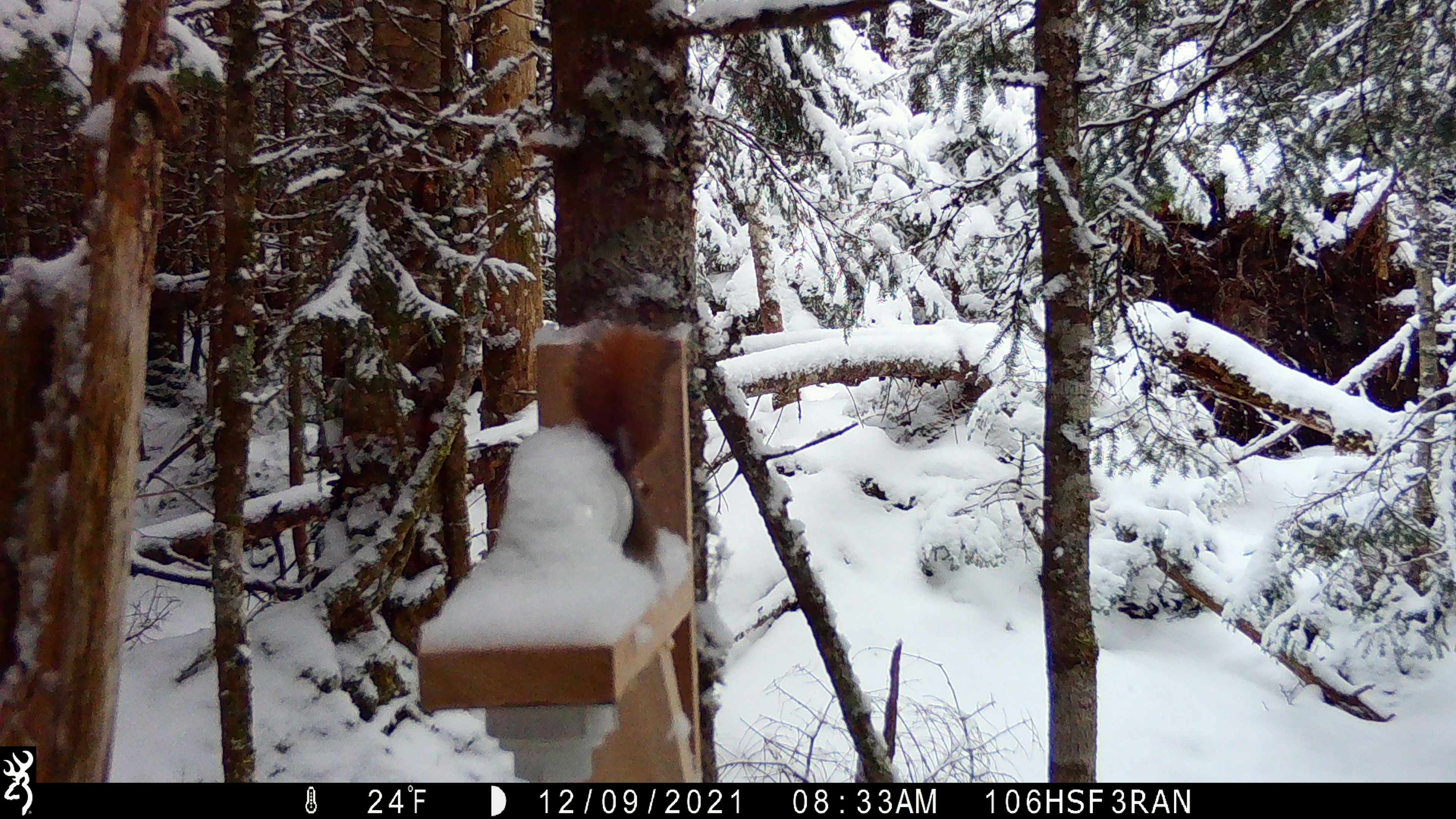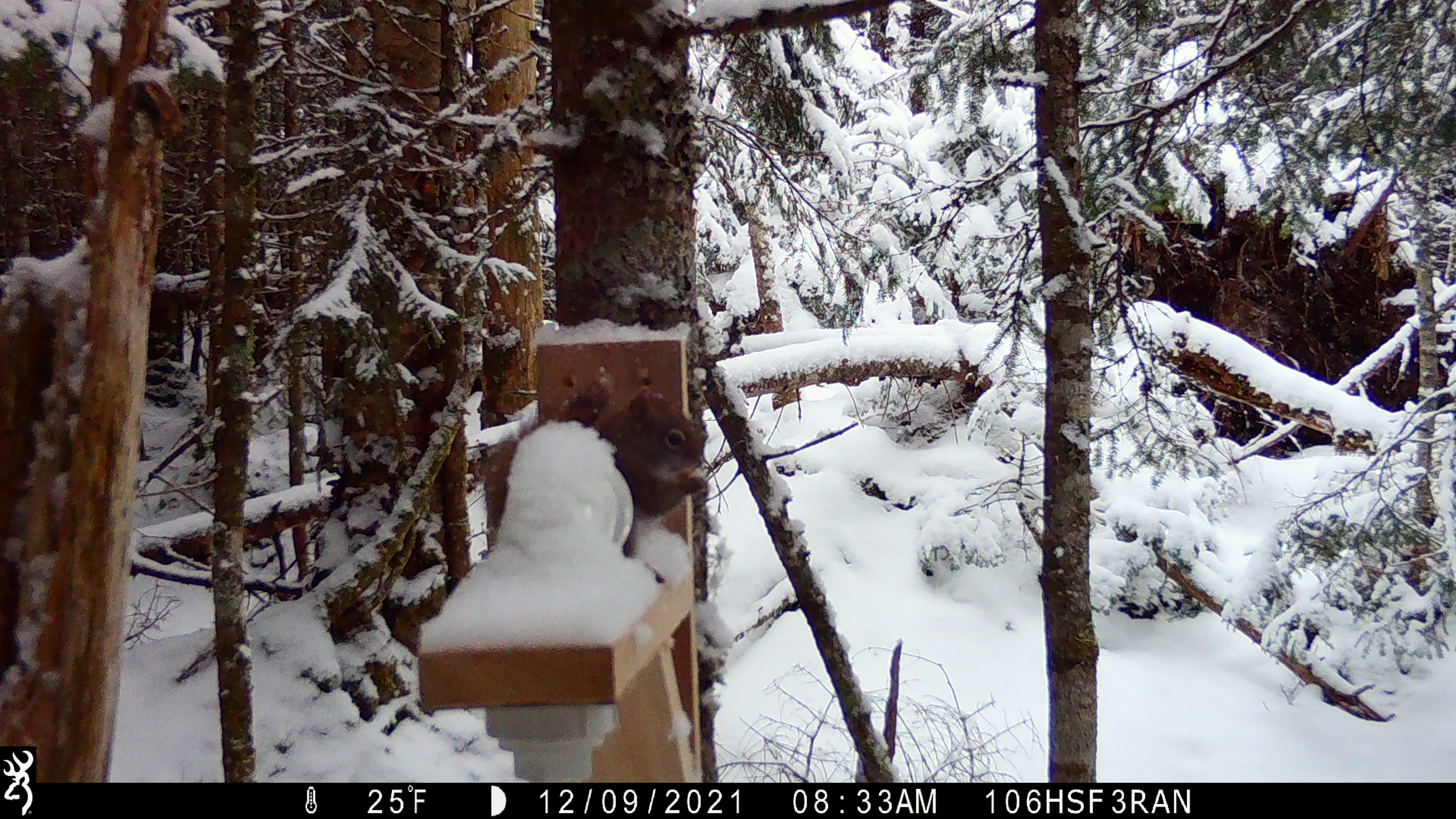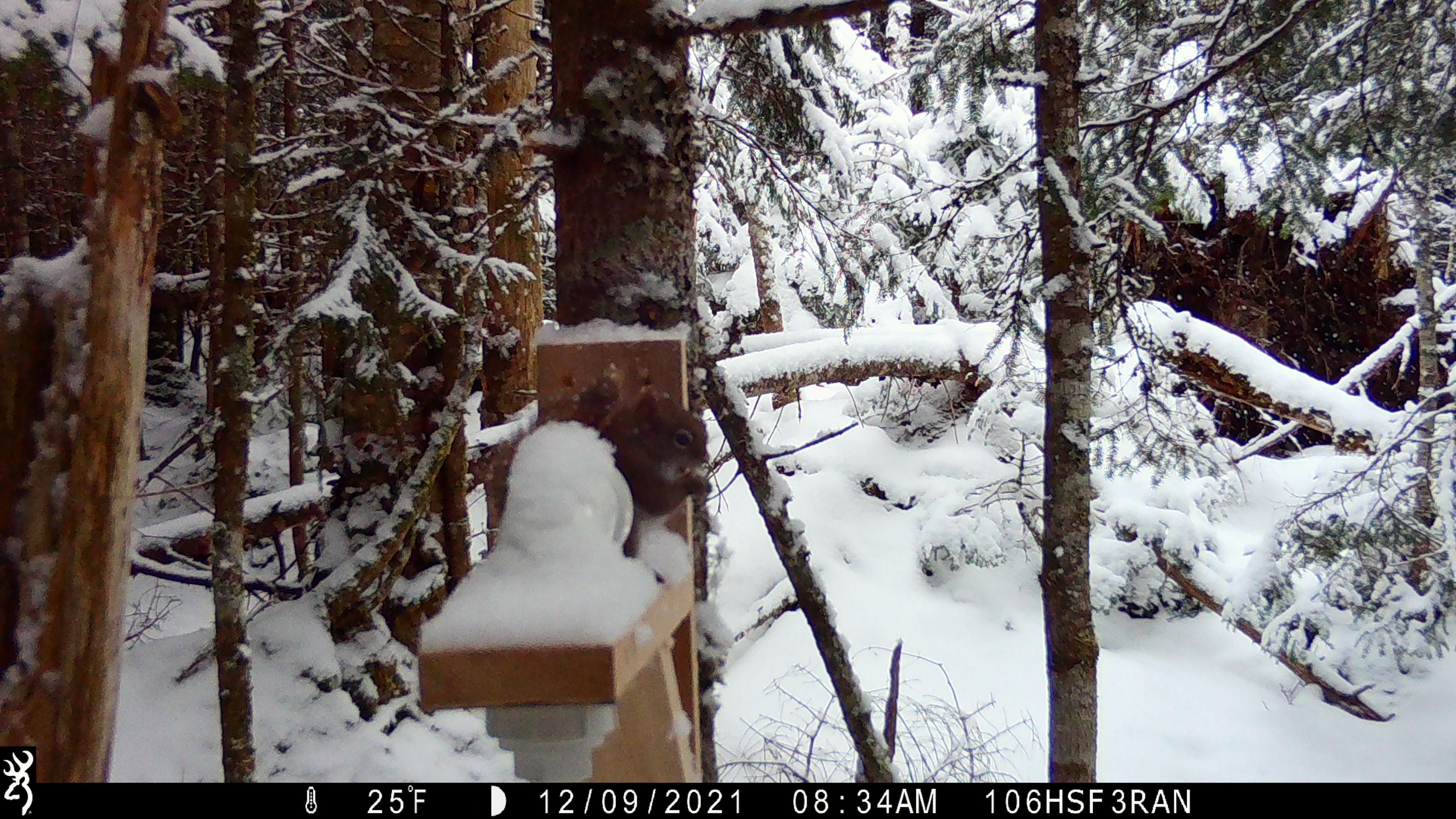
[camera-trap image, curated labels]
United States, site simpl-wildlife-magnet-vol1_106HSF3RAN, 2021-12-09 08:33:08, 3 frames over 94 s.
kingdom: Animalia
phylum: Chordata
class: Mammalia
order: Rodentia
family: Sciuridae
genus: Tamiasciurus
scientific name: Tamiasciurus hudsonicus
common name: red squirrel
Red squirrel (Tamiasciurus hudsonicus).